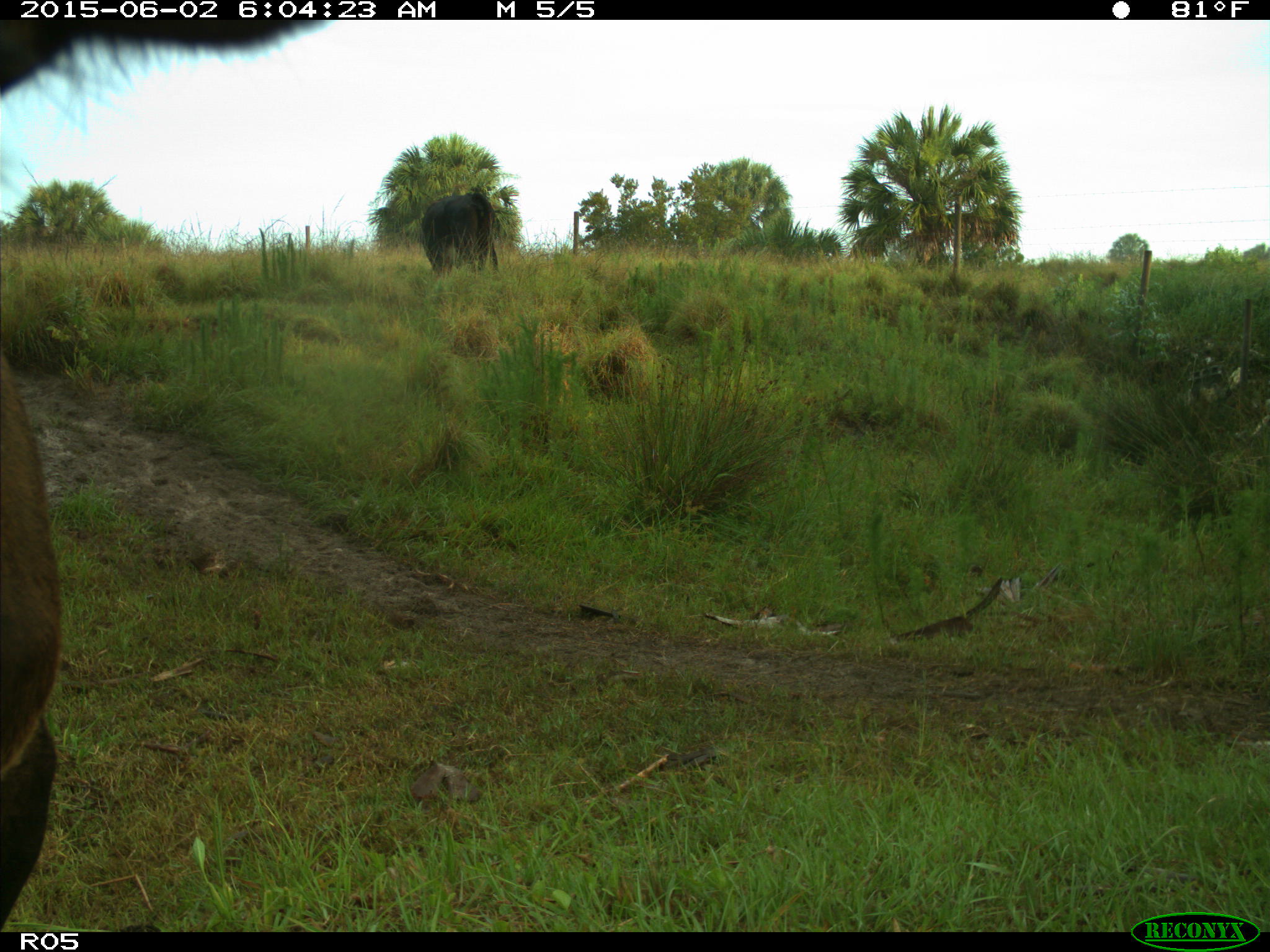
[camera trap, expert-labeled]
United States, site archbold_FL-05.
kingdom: Animalia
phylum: Chordata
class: Mammalia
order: Artiodactyla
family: Bovidae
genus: Bos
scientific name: Bos taurus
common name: domestic cow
Bos taurus (domestic cow).